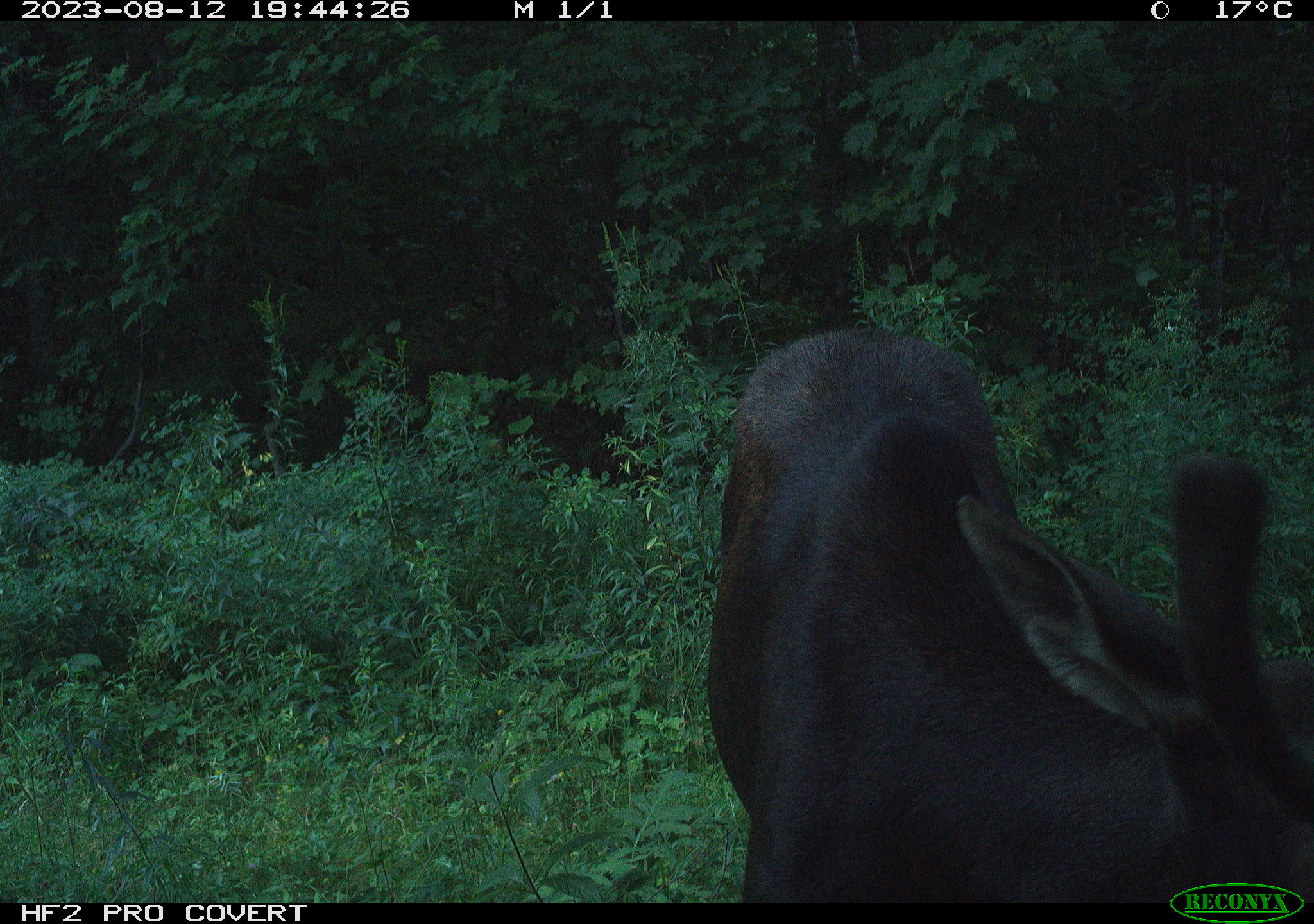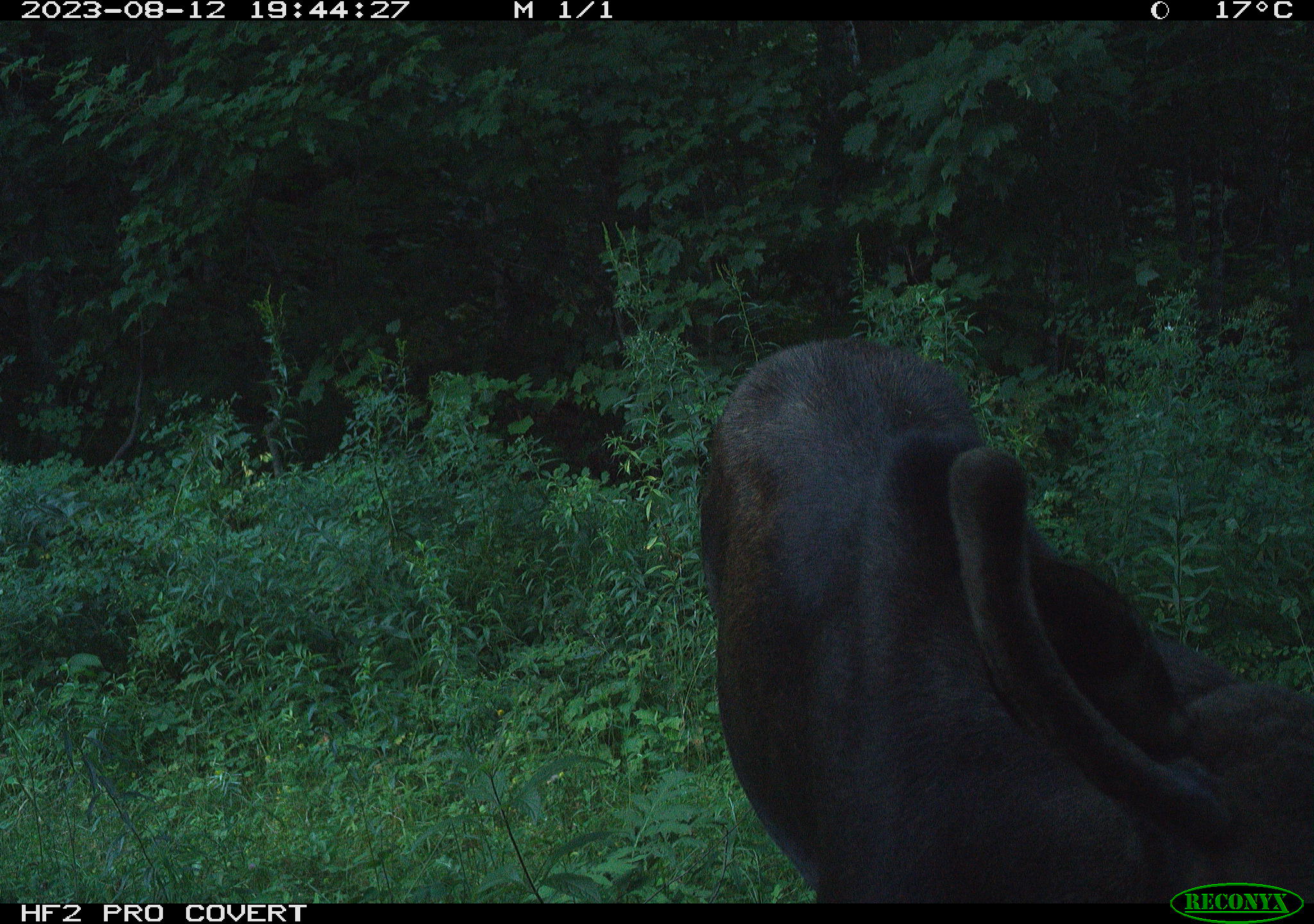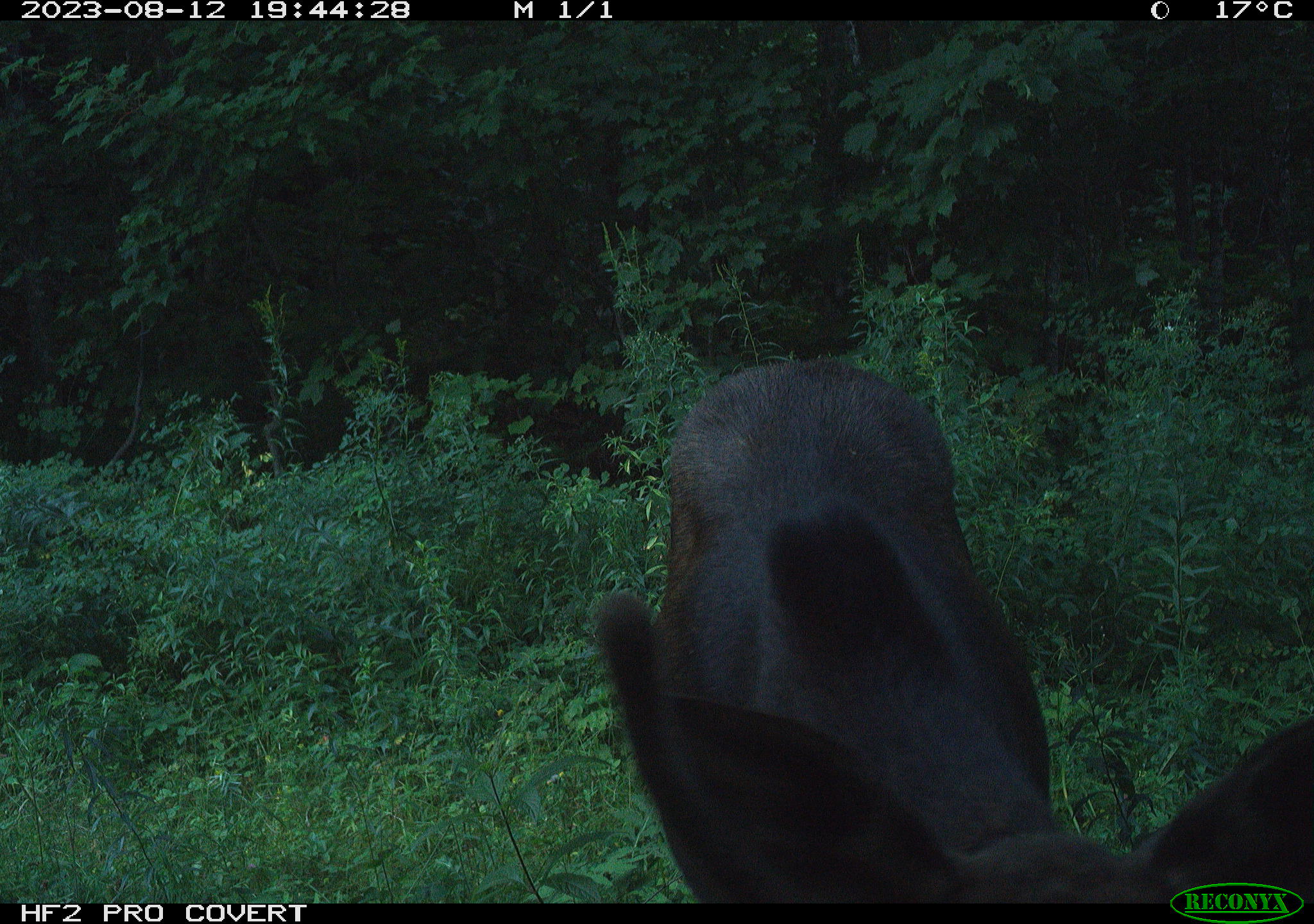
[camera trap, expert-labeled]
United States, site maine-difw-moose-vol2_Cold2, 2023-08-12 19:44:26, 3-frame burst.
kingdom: Animalia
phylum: Chordata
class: Mammalia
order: Artiodactyla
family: Cervidae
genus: Alces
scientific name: Alces alces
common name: moose